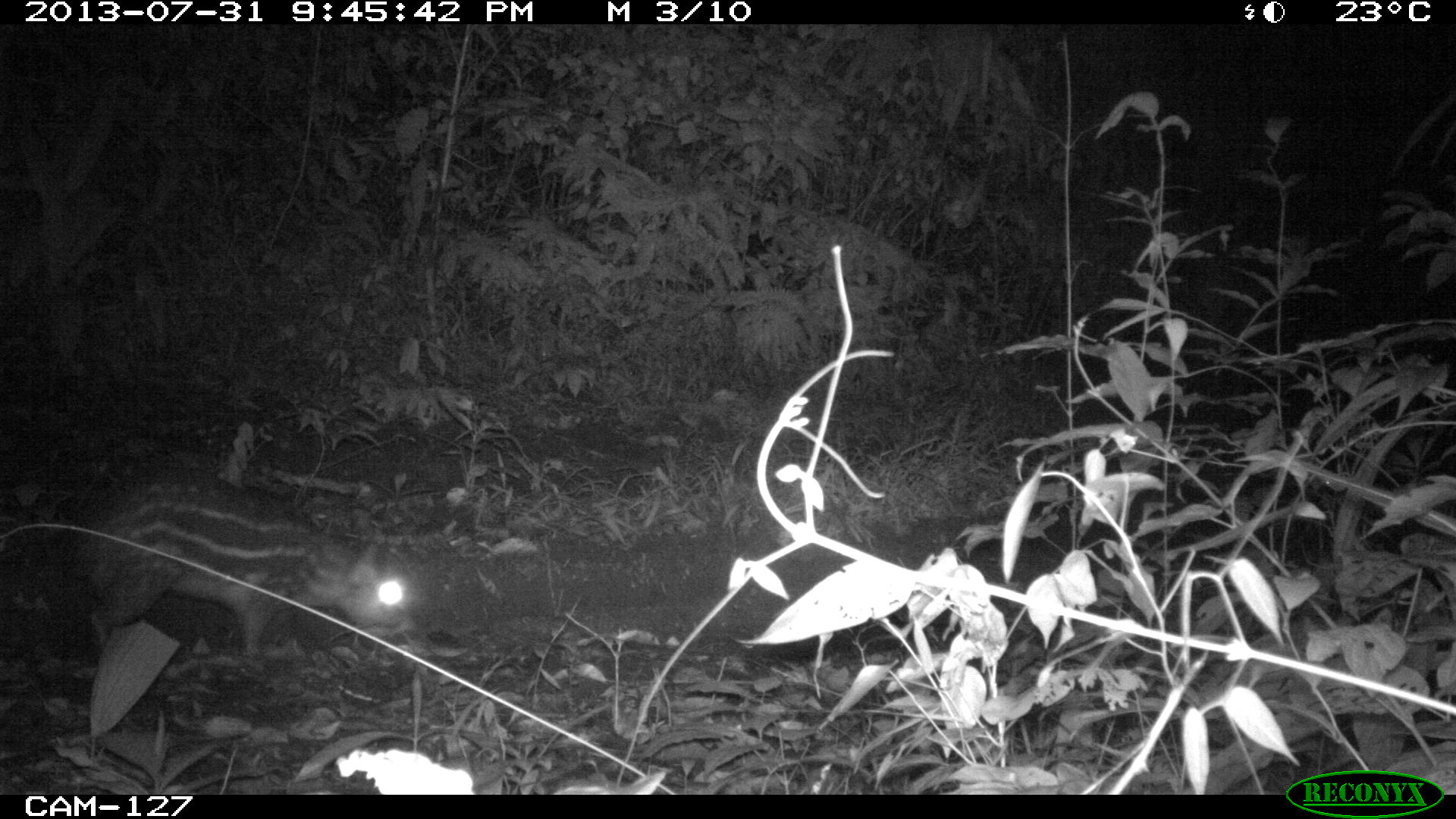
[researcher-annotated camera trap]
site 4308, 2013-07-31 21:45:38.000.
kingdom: Animalia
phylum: Chordata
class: Mammalia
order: Rodentia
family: Cuniculidae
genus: Cuniculus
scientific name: Cuniculus paca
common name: lowland paca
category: agouti paca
Agouti paca (lowland paca) (Cuniculus paca), count 1.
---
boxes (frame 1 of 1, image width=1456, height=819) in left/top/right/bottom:
agouti paca: 62/462/418/658